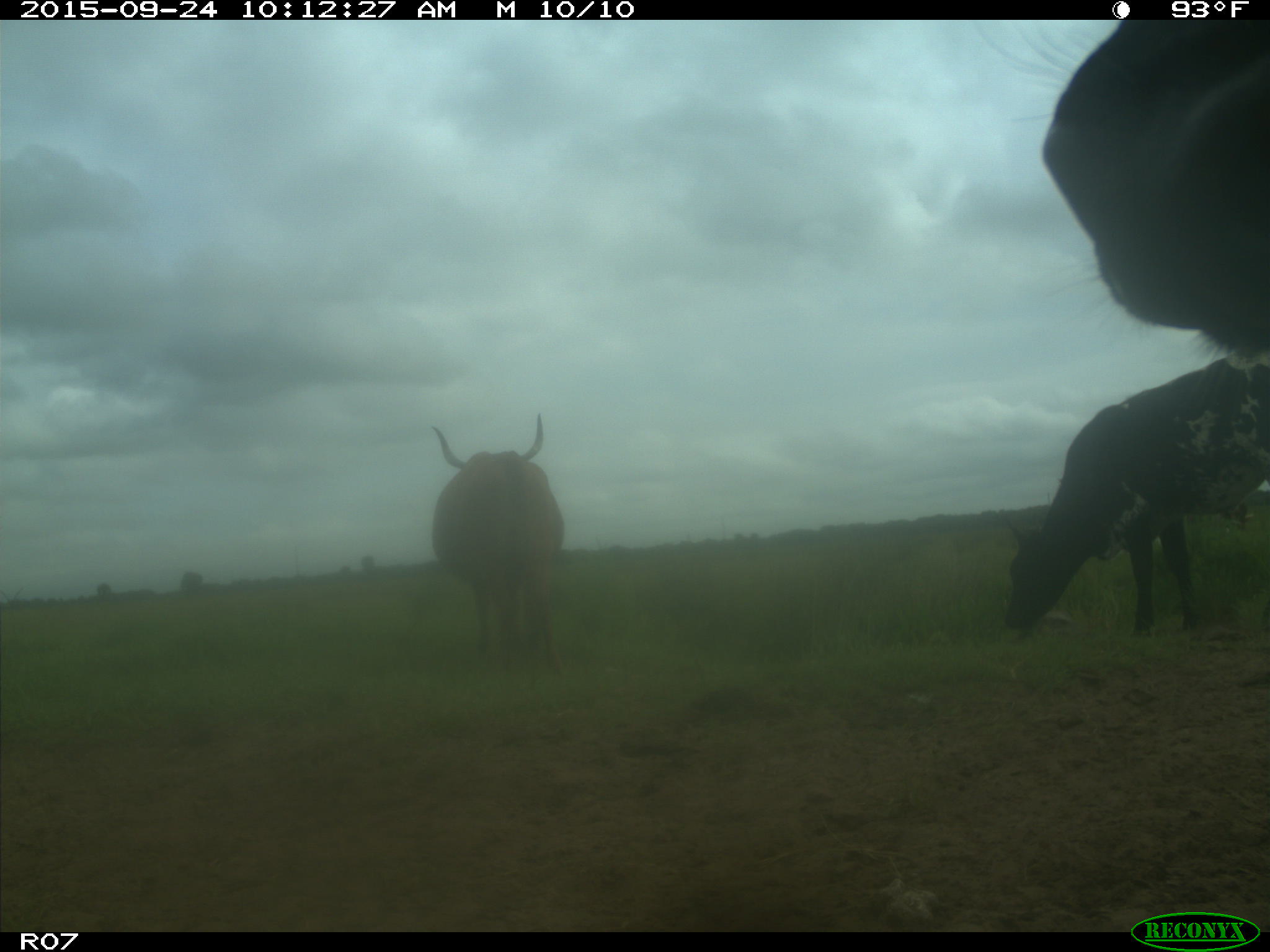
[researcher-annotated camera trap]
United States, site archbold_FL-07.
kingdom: Animalia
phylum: Chordata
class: Mammalia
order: Artiodactyla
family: Bovidae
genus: Bos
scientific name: Bos taurus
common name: domestic cow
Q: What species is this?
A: Bos taurus (domestic cow).